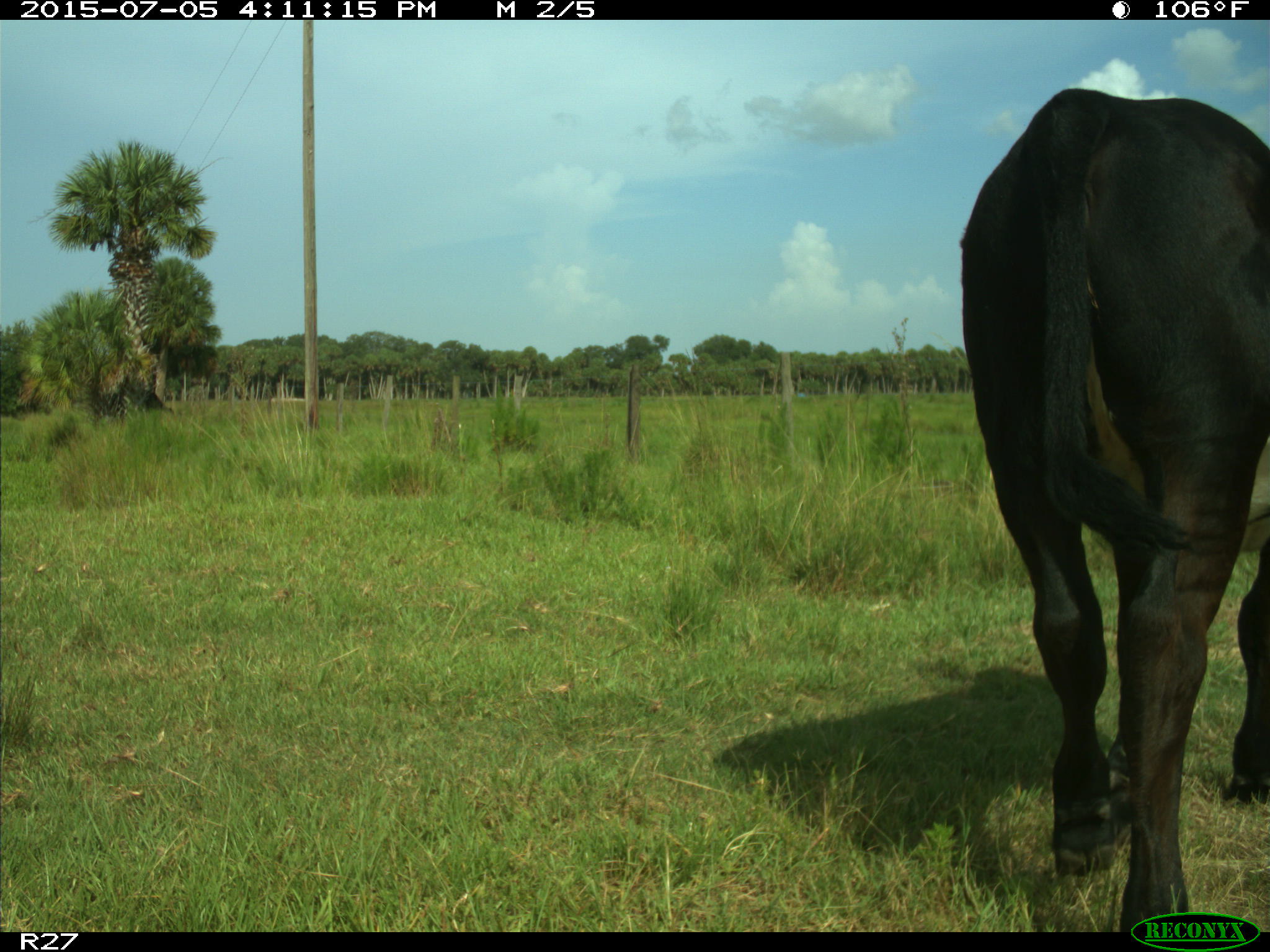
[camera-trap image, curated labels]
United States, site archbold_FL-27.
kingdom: Animalia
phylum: Chordata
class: Mammalia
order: Artiodactyla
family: Bovidae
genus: Bos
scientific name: Bos taurus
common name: domestic cow